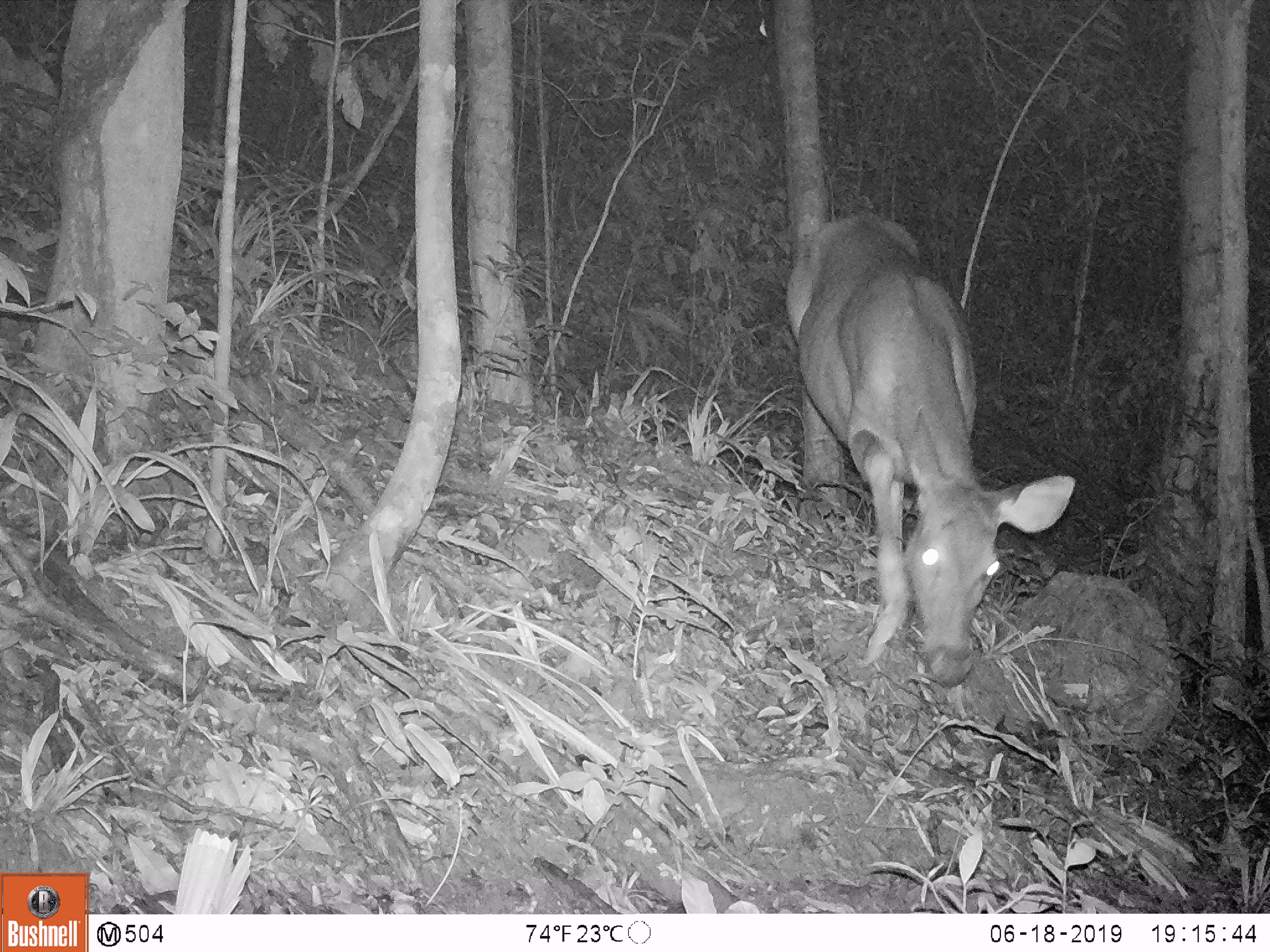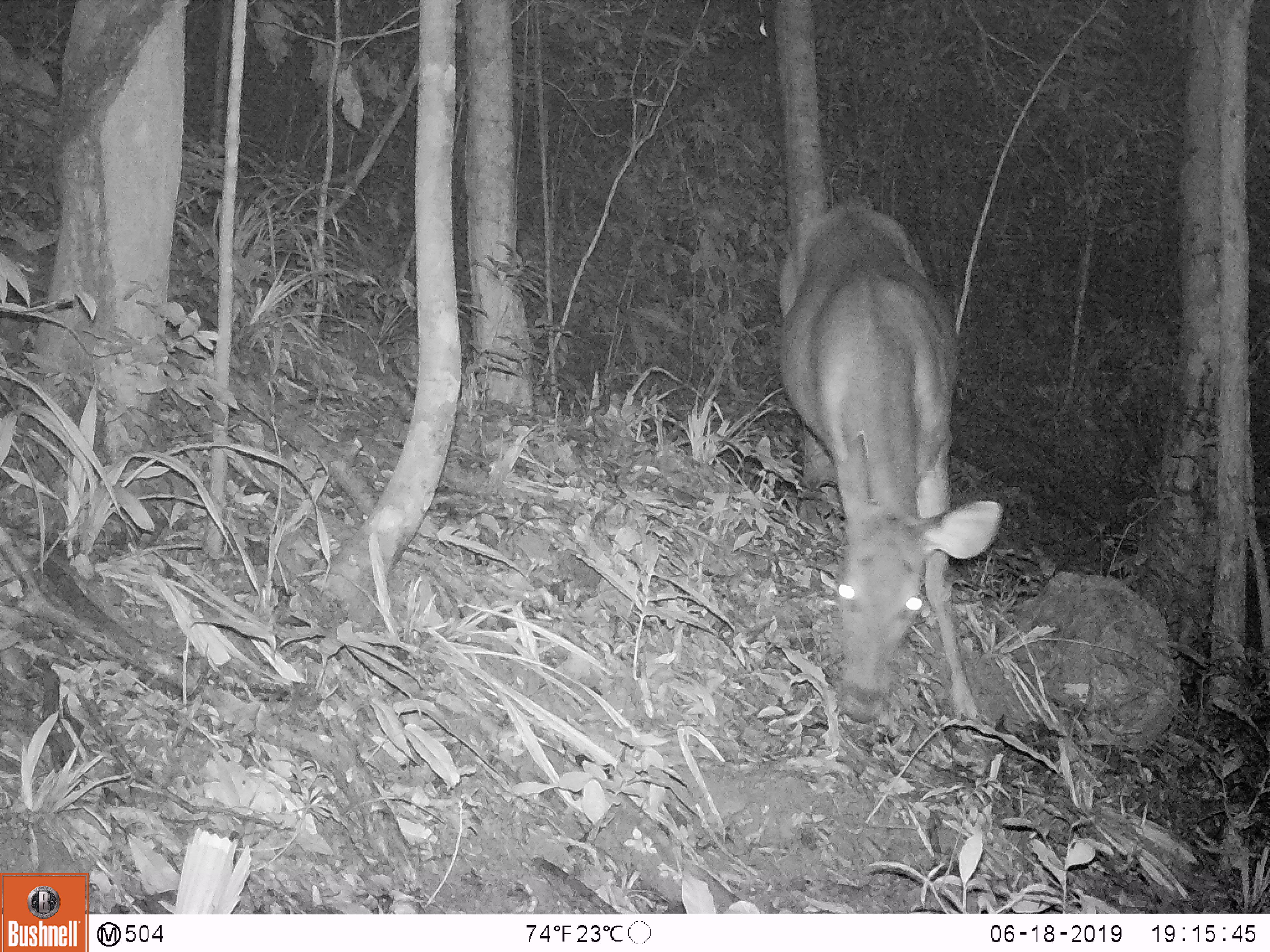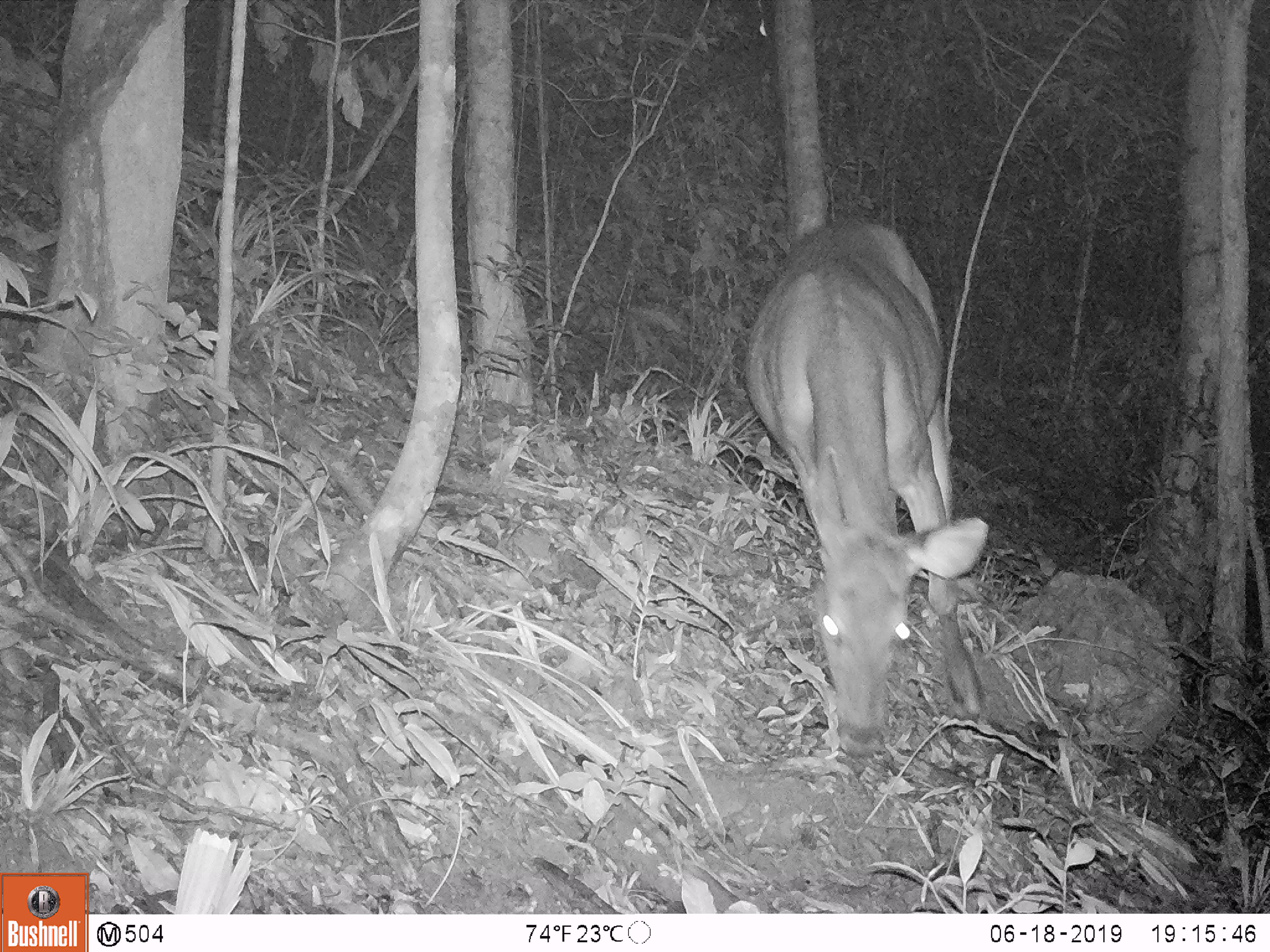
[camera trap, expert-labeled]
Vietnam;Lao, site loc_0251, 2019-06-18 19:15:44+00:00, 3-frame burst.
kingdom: Animalia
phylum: Chordata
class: Mammalia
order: Artiodactyla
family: Cervidae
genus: Rusa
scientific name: Rusa unicolor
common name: sambar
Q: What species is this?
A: Sambar (Rusa unicolor).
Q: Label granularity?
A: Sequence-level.